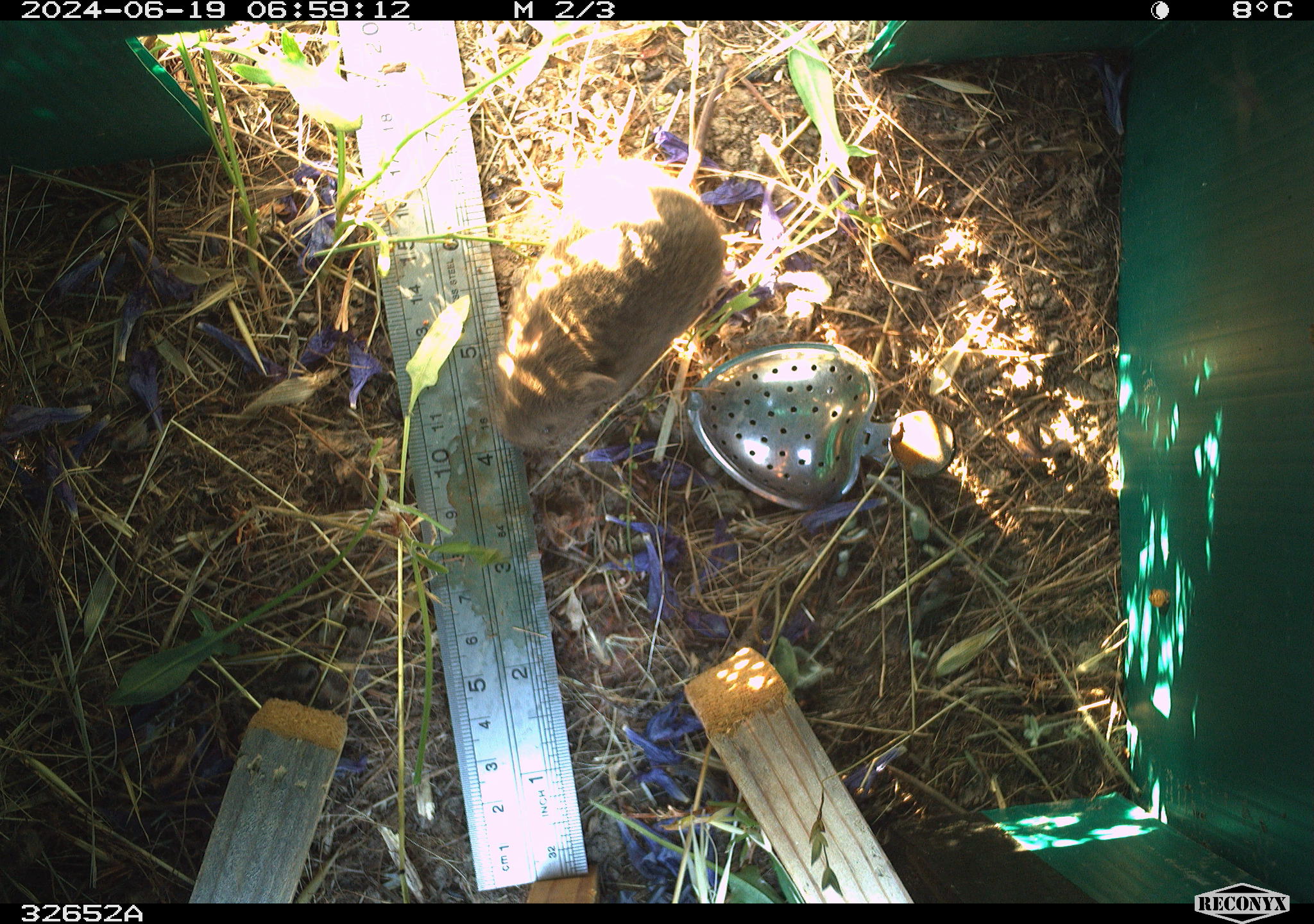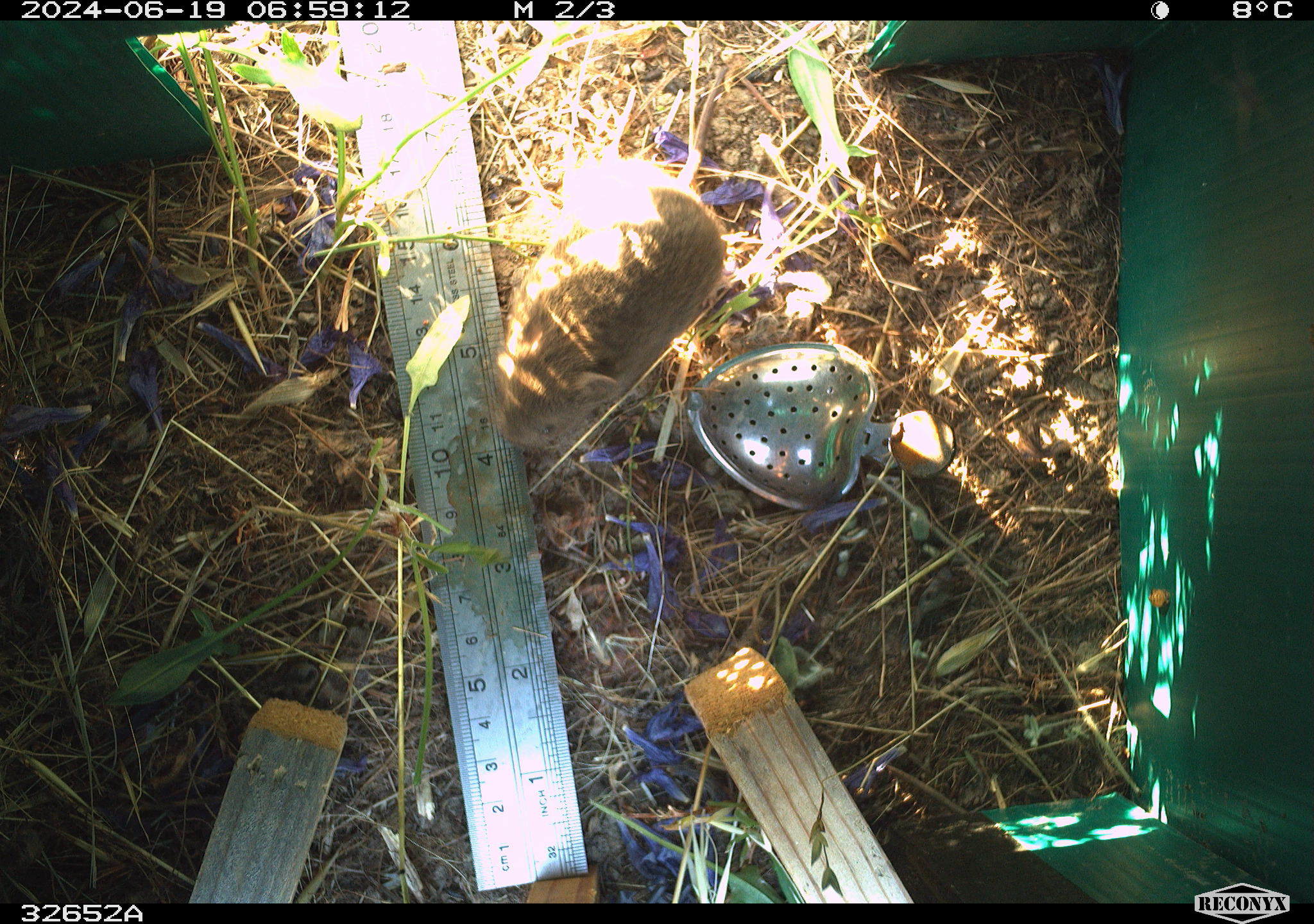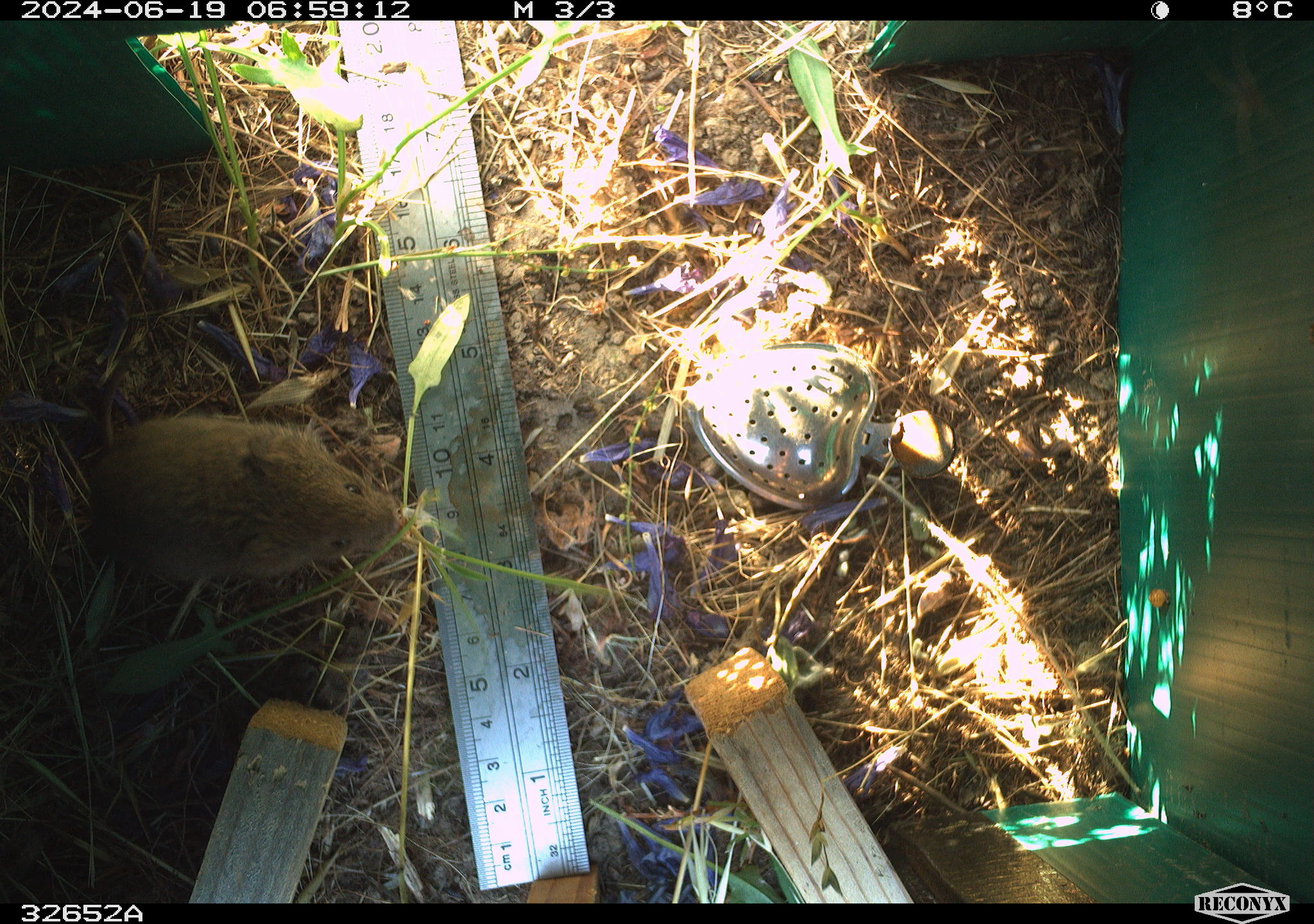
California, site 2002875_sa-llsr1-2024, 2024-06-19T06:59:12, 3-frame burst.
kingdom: Animalia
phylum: Chordata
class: Mammalia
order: Rodentia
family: Cricetidae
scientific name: Arvicolinae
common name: voles, lemmings, and muskrats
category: arvicolinae subfamily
Arvicolinae subfamily (voles, lemmings, and muskrats) (Arvicolinae).